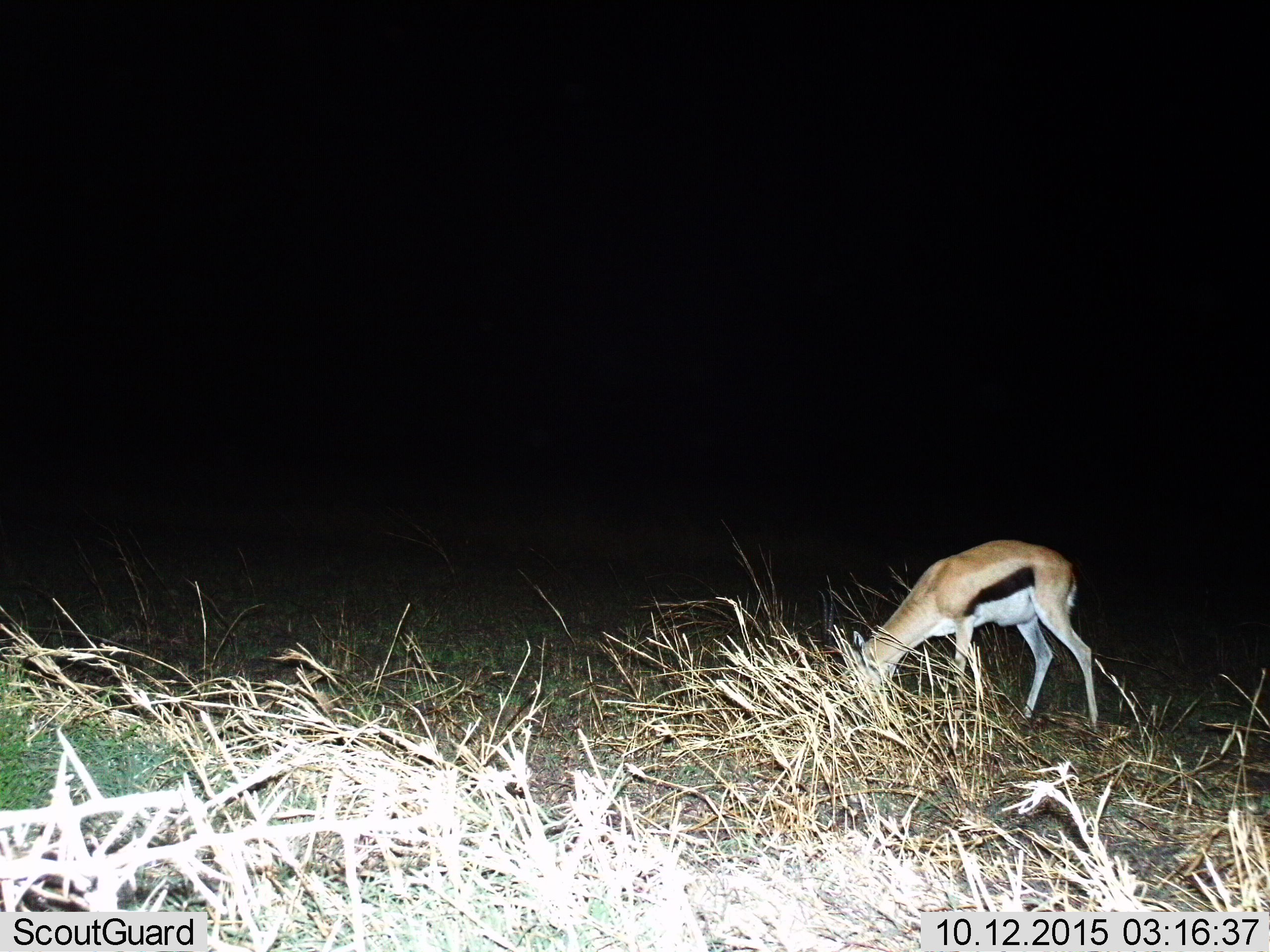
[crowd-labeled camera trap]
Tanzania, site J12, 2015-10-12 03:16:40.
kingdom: Animalia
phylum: Chordata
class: Mammalia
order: Artiodactyla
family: Bovidae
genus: Eudorcas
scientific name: Eudorcas thomsonii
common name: thomson's gazelle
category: gazellethomsons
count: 1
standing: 22%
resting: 0%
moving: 0%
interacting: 0%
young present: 0%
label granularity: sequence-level